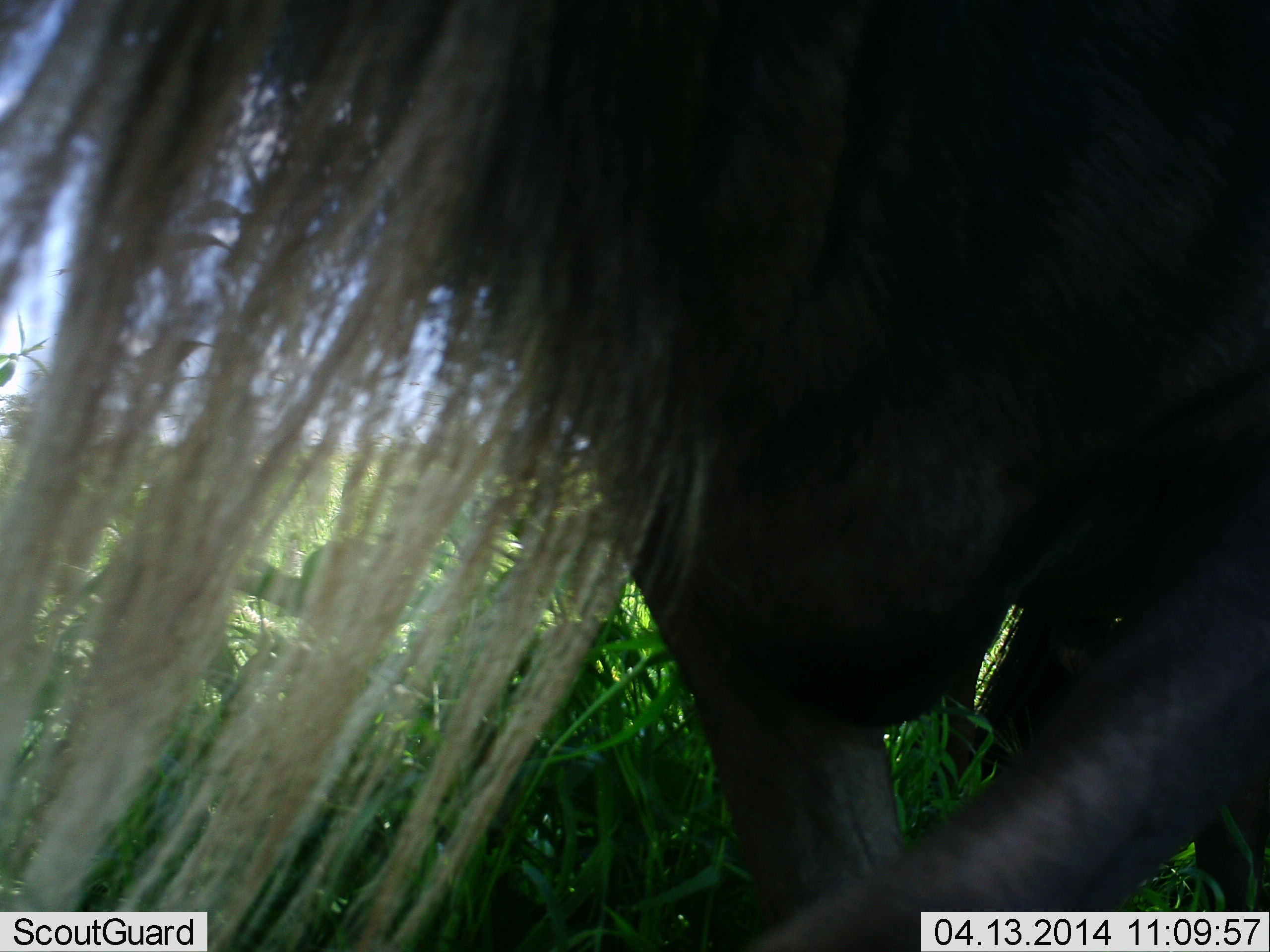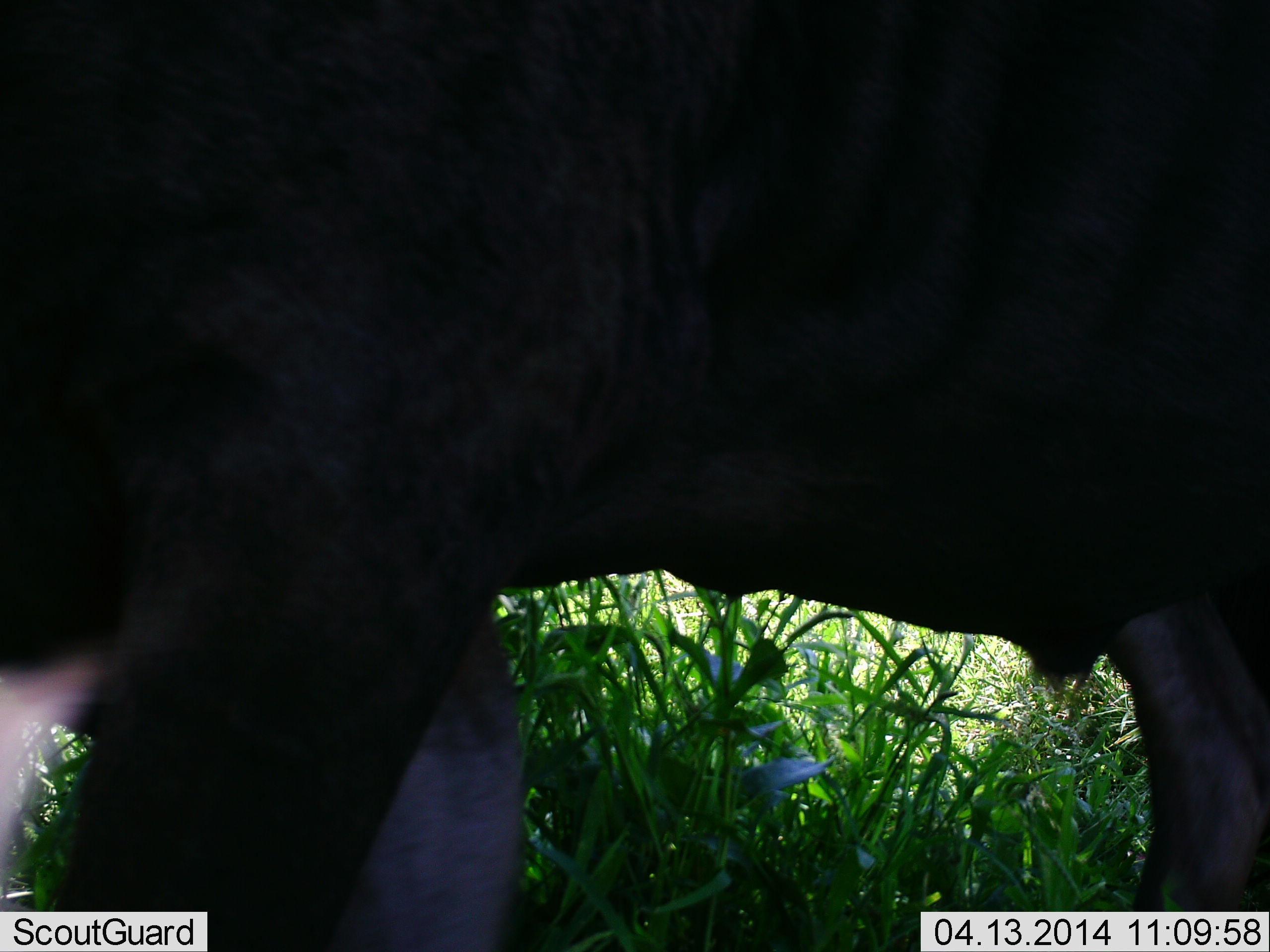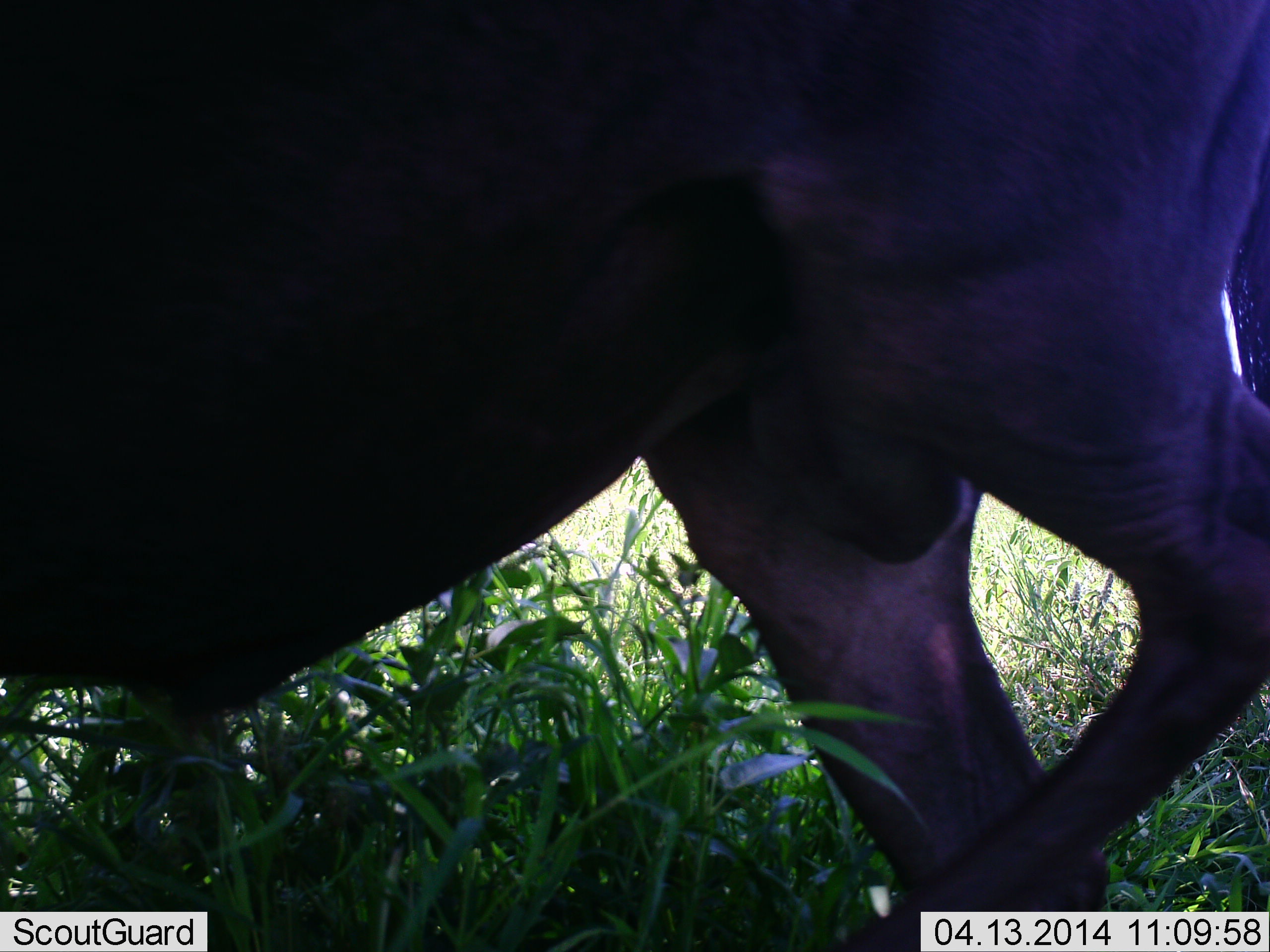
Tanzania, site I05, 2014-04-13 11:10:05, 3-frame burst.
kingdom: Animalia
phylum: Chordata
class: Mammalia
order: Artiodactyla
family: Bovidae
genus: Connochaetes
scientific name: Connochaetes taurinus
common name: blue wildebeest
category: wildebeest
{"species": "wildebeest (blue wildebeest) (Connochaetes taurinus)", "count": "1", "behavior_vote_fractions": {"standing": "20%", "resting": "0%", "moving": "80%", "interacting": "0%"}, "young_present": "0%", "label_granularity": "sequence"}